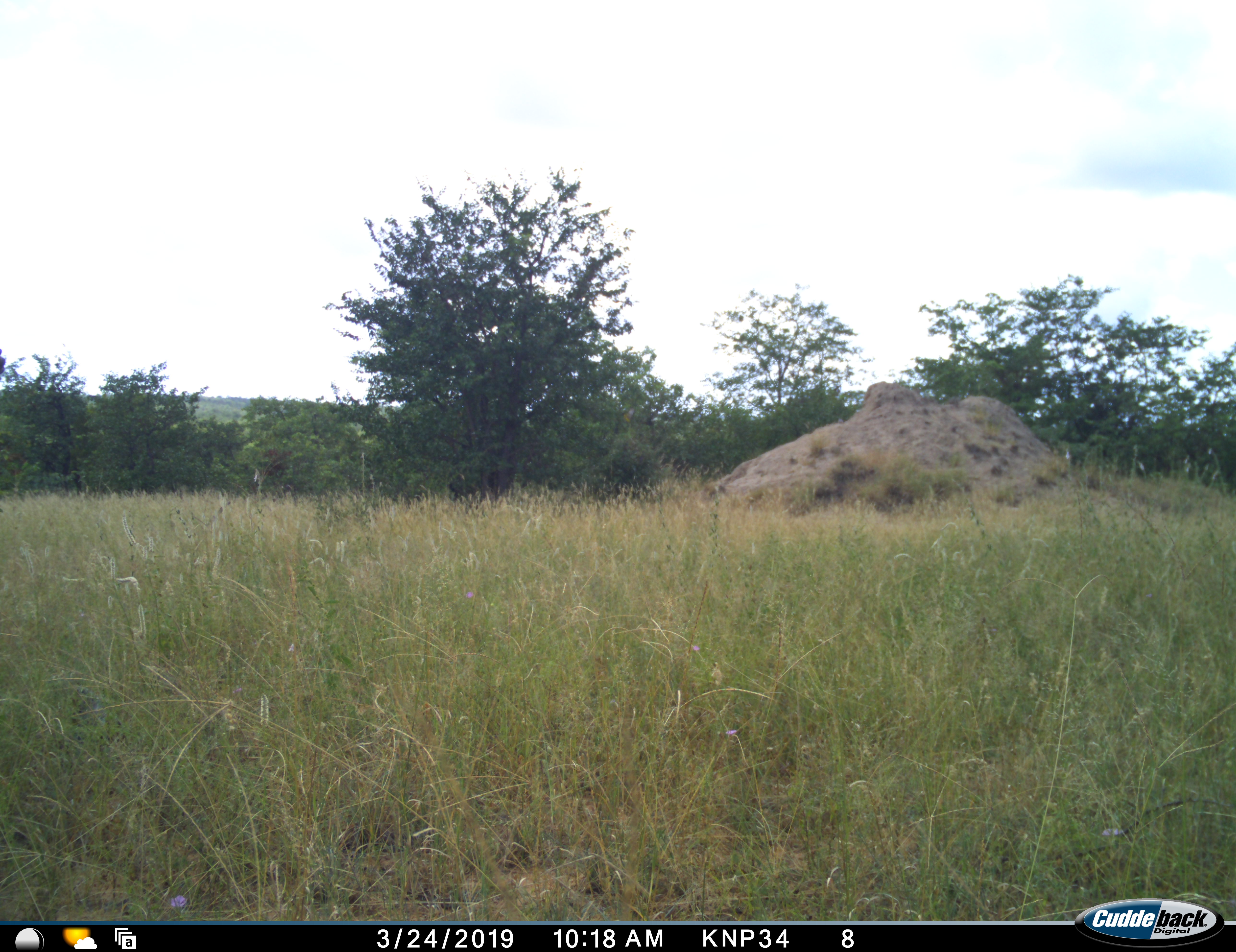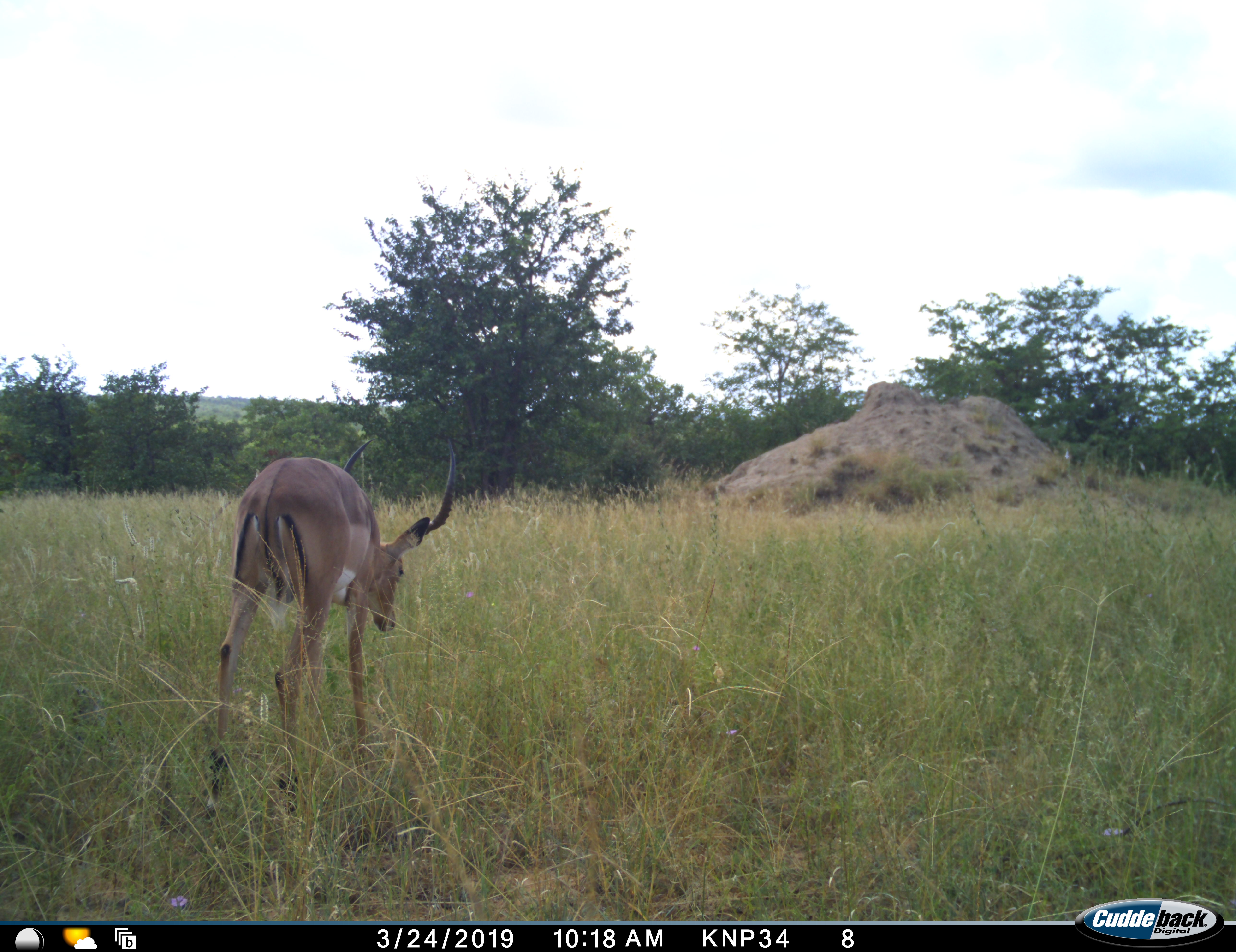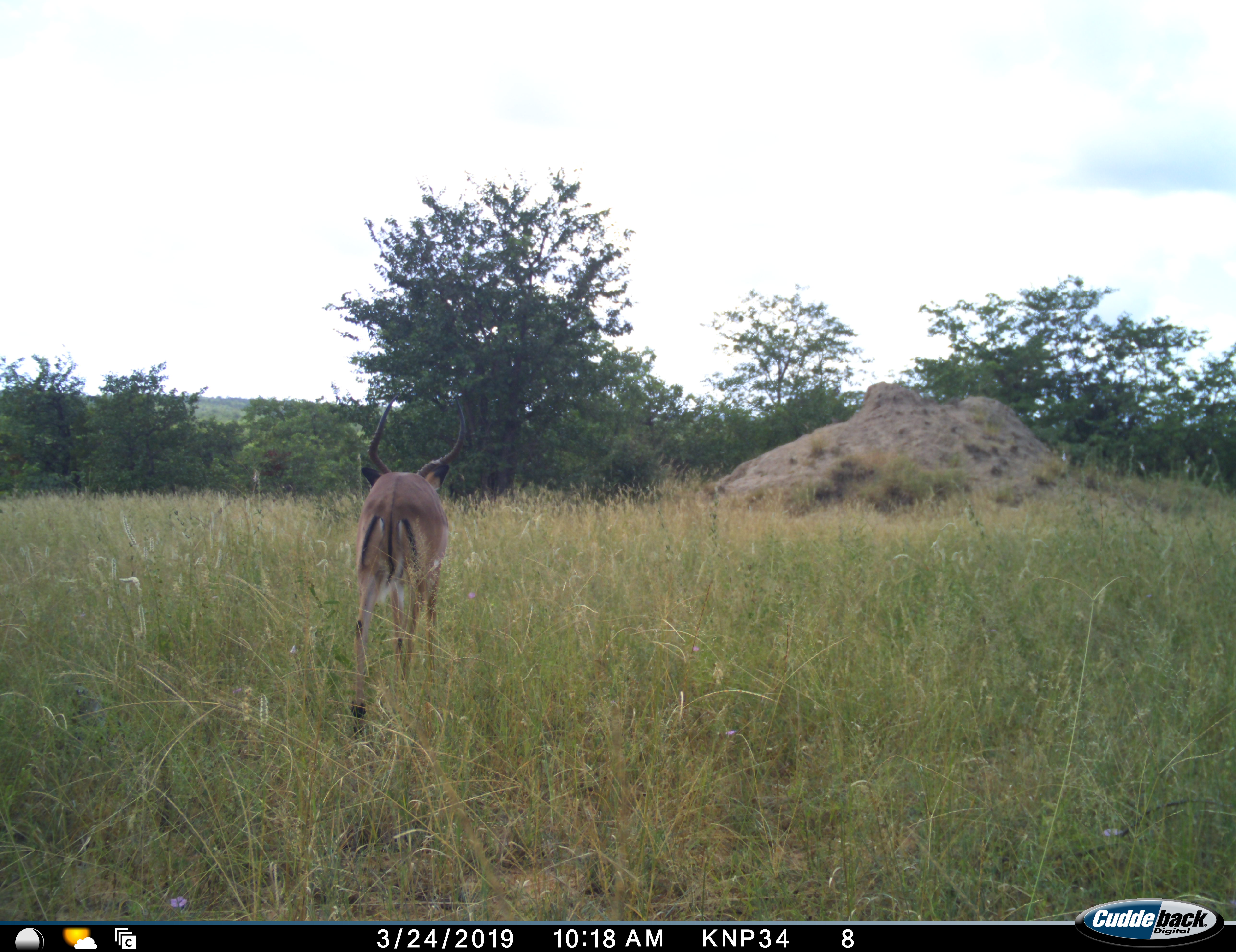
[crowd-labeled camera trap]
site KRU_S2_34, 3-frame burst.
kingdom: Animalia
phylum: Chordata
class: Mammalia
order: Artiodactyla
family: Bovidae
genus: Aepyceros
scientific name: Aepyceros melampus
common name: impala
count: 1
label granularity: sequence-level